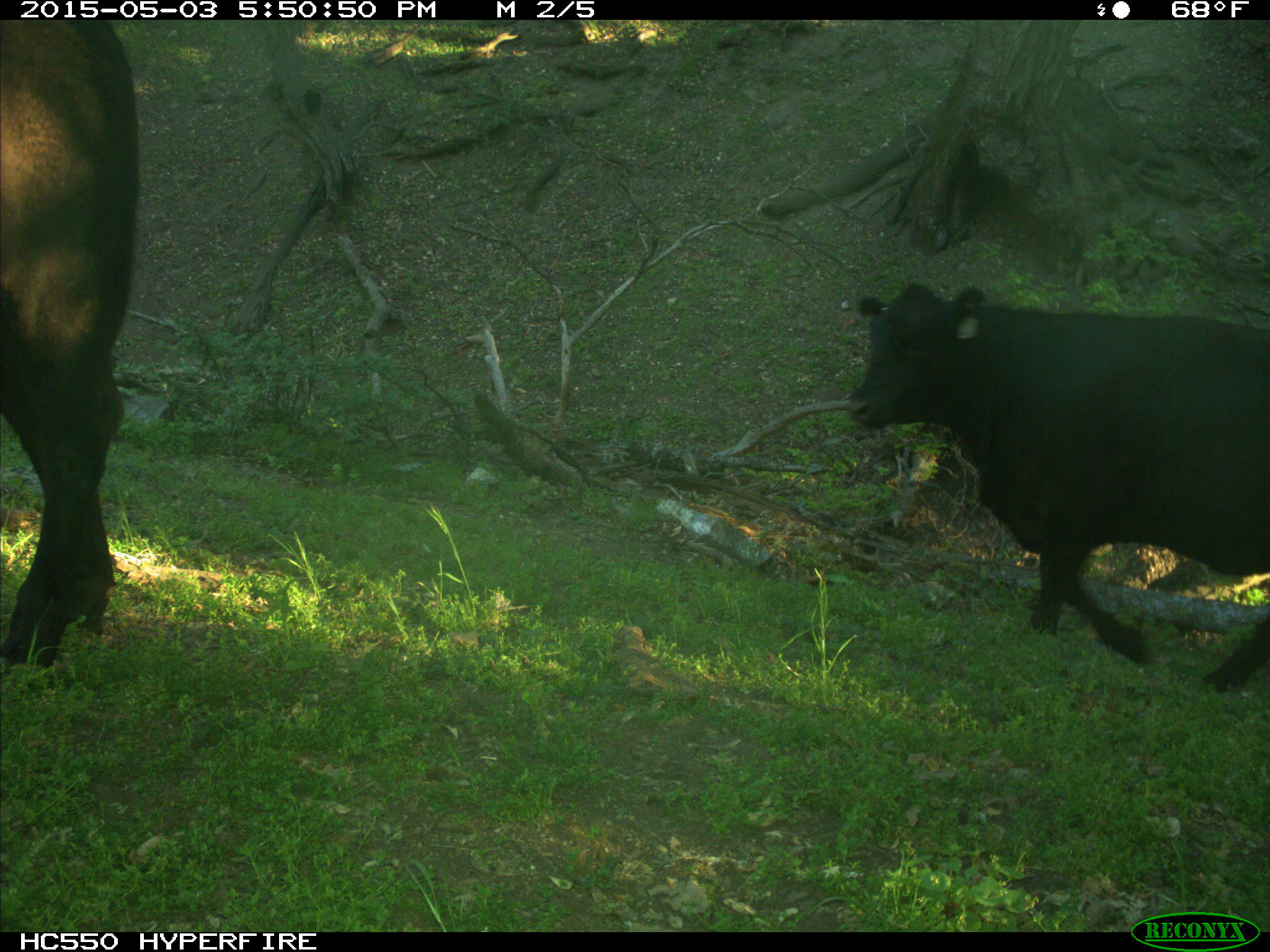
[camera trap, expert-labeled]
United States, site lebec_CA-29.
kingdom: Animalia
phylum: Chordata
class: Mammalia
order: Artiodactyla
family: Bovidae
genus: Bos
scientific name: Bos taurus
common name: domestic cow